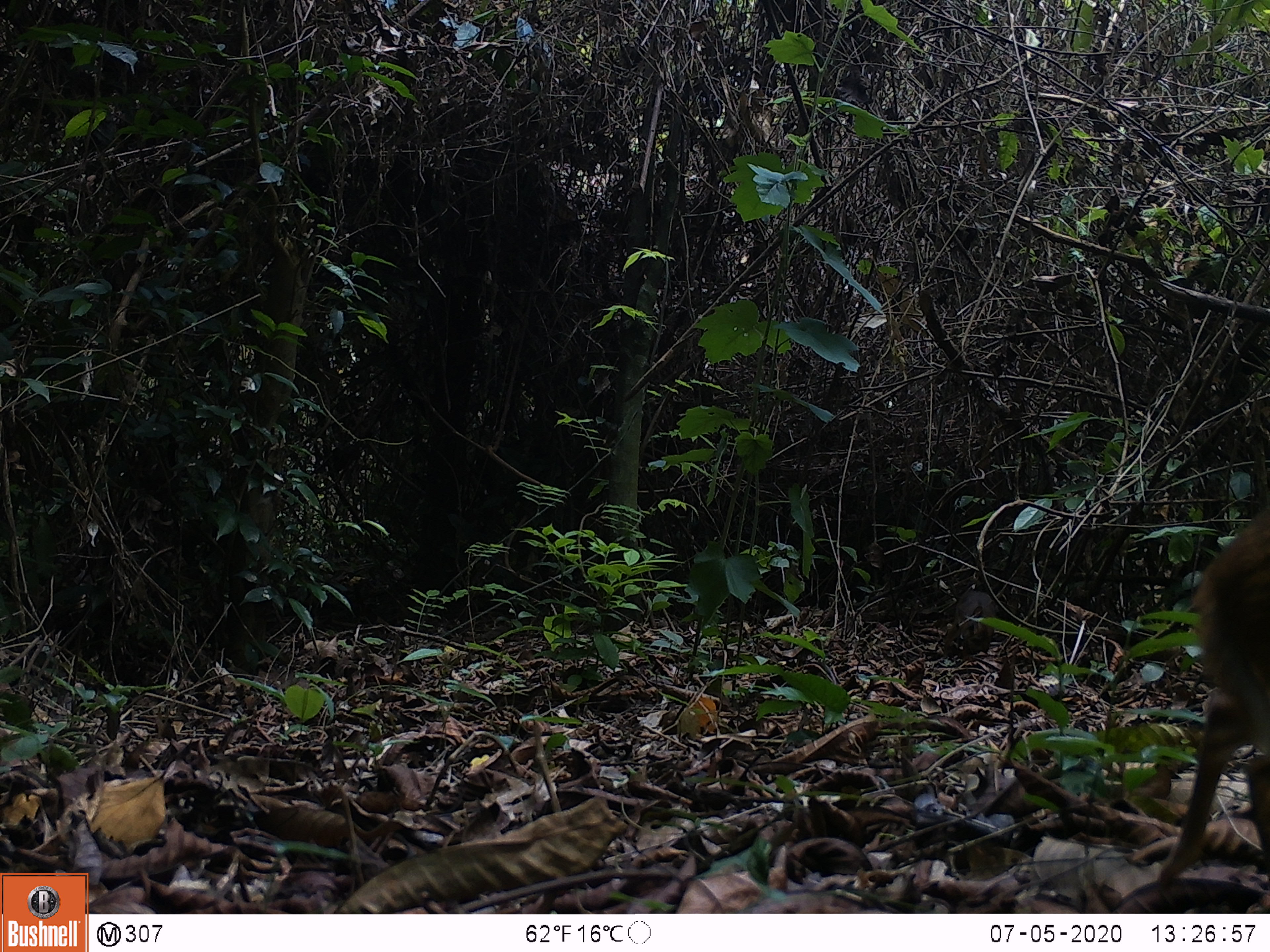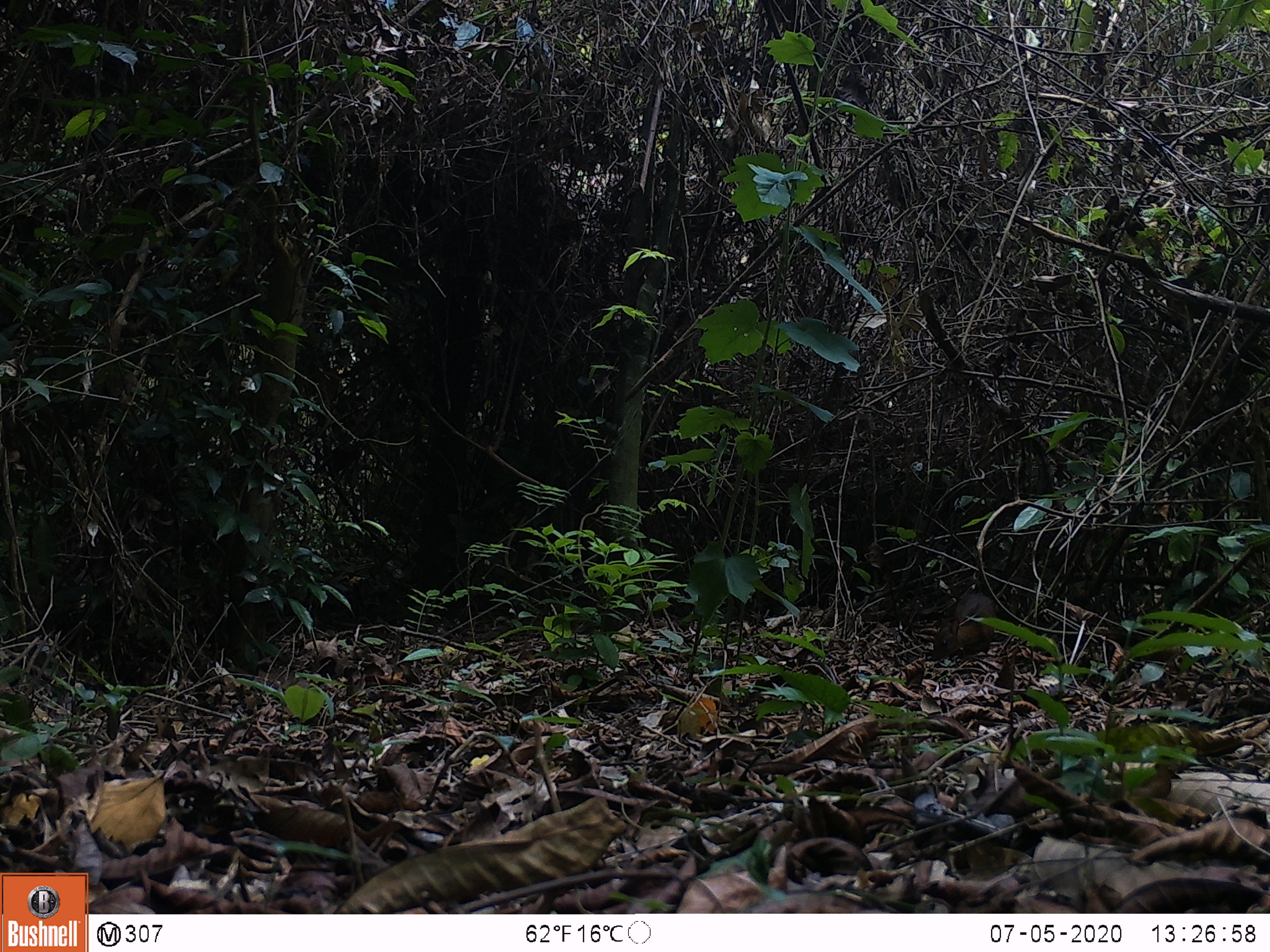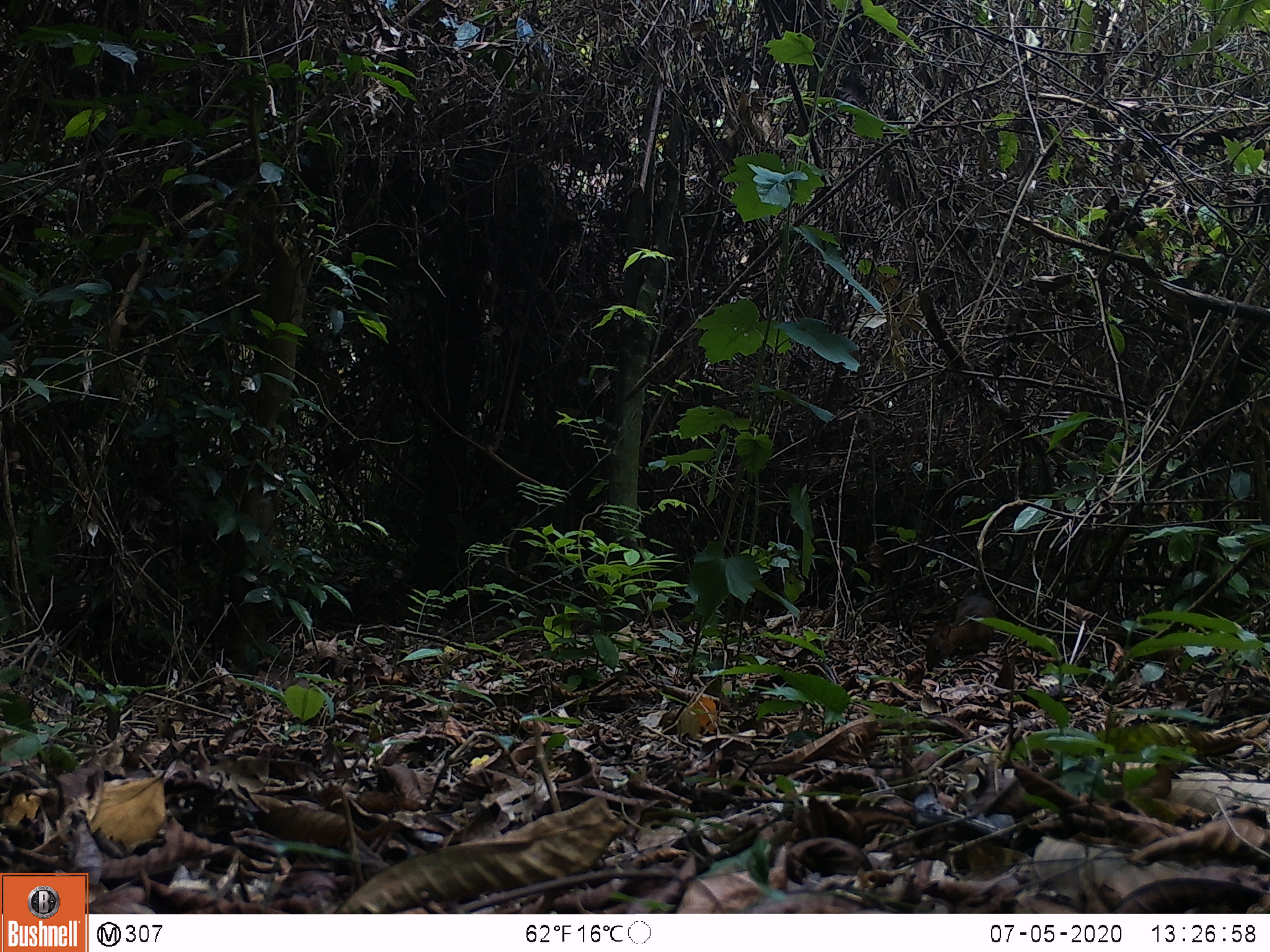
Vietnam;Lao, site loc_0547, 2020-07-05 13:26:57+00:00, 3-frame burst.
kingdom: Animalia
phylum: Chordata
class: Mammalia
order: Artiodactyla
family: Tragulidae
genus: Moschiola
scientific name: Moschiola meminna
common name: chevrotain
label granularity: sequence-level